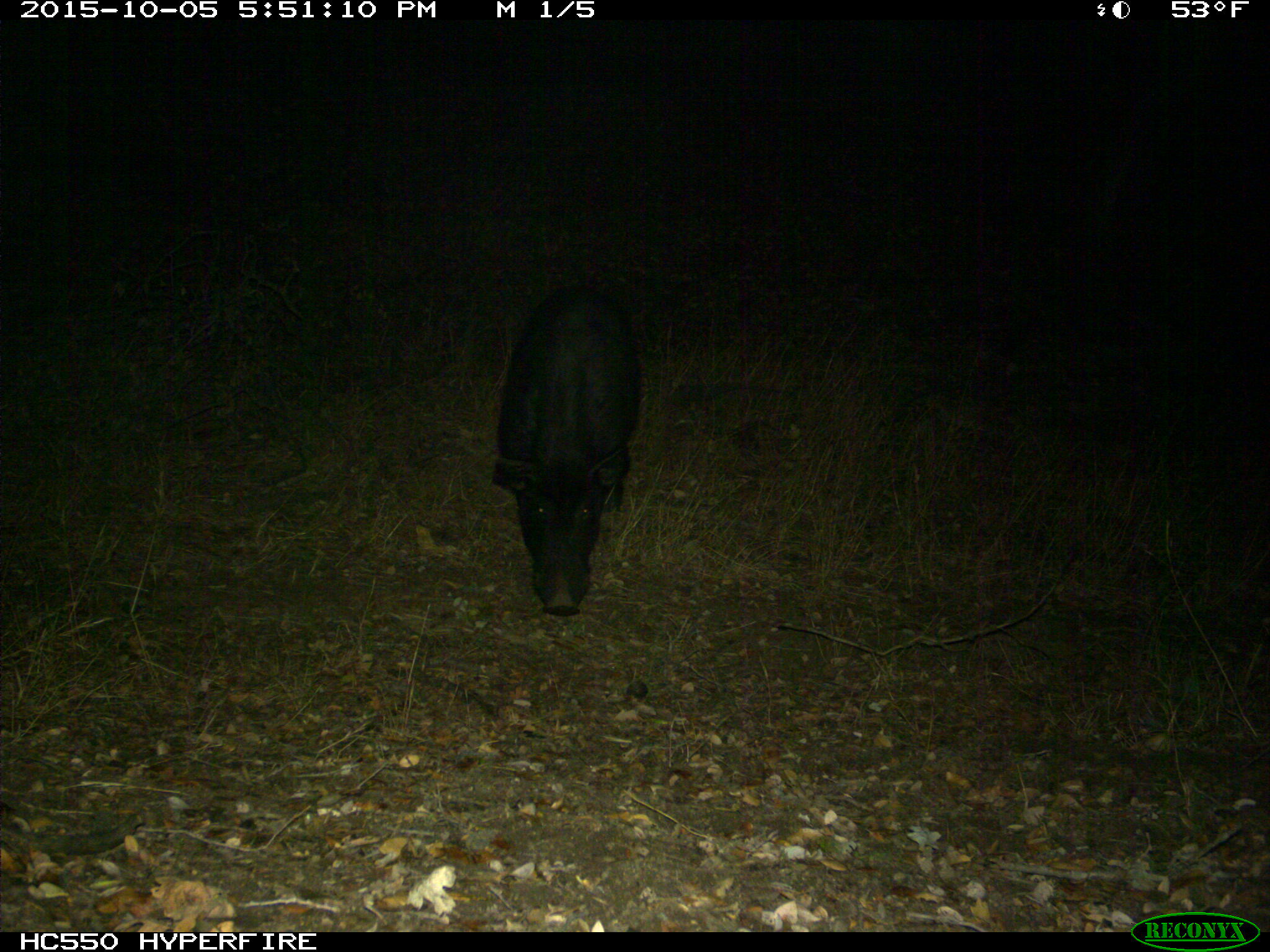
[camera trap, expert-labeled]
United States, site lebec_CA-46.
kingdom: Animalia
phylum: Chordata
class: Mammalia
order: Artiodactyla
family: Suidae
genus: Sus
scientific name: Sus scrofa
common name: wild boar